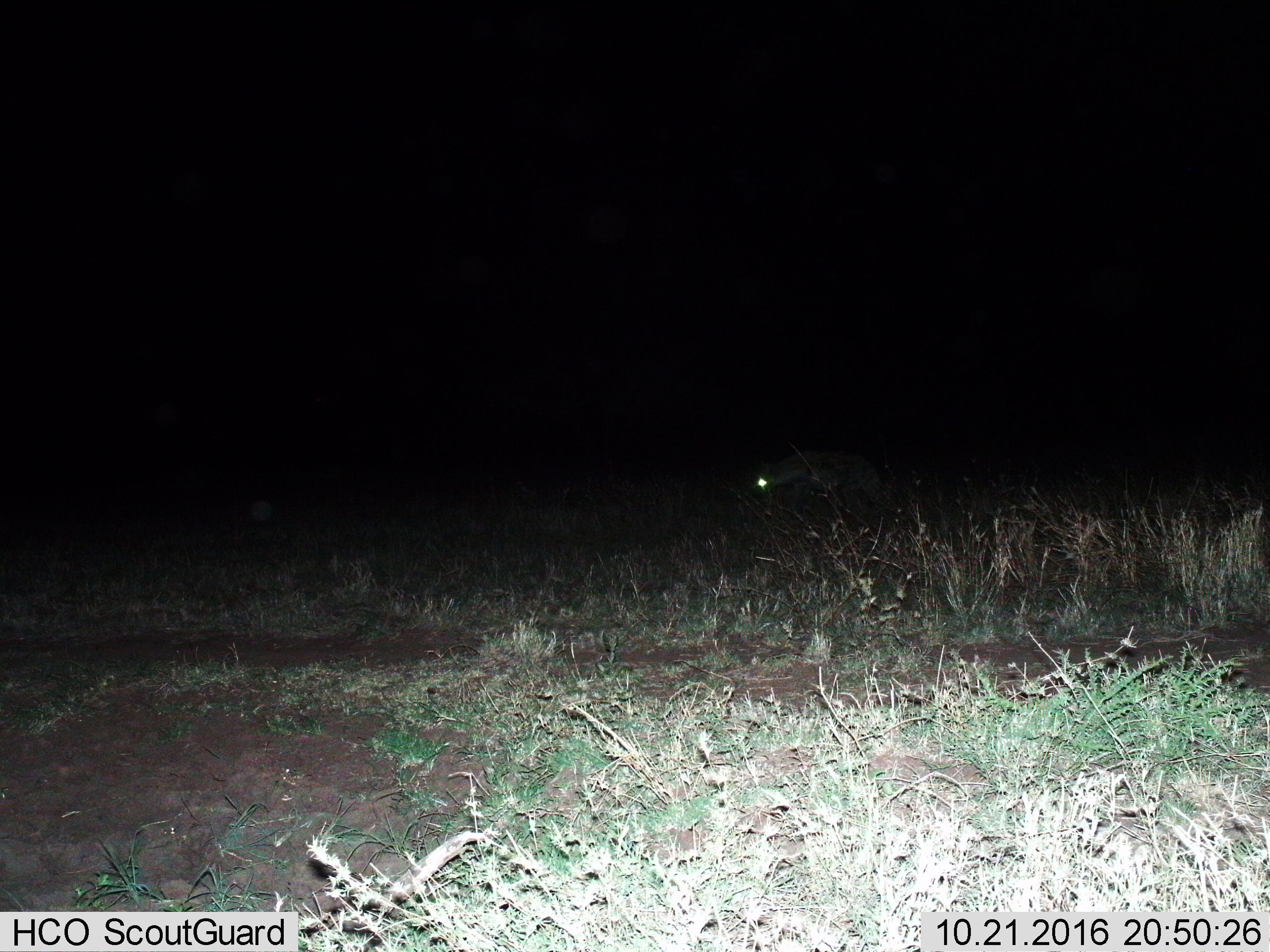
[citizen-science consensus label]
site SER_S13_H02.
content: unidentified animal